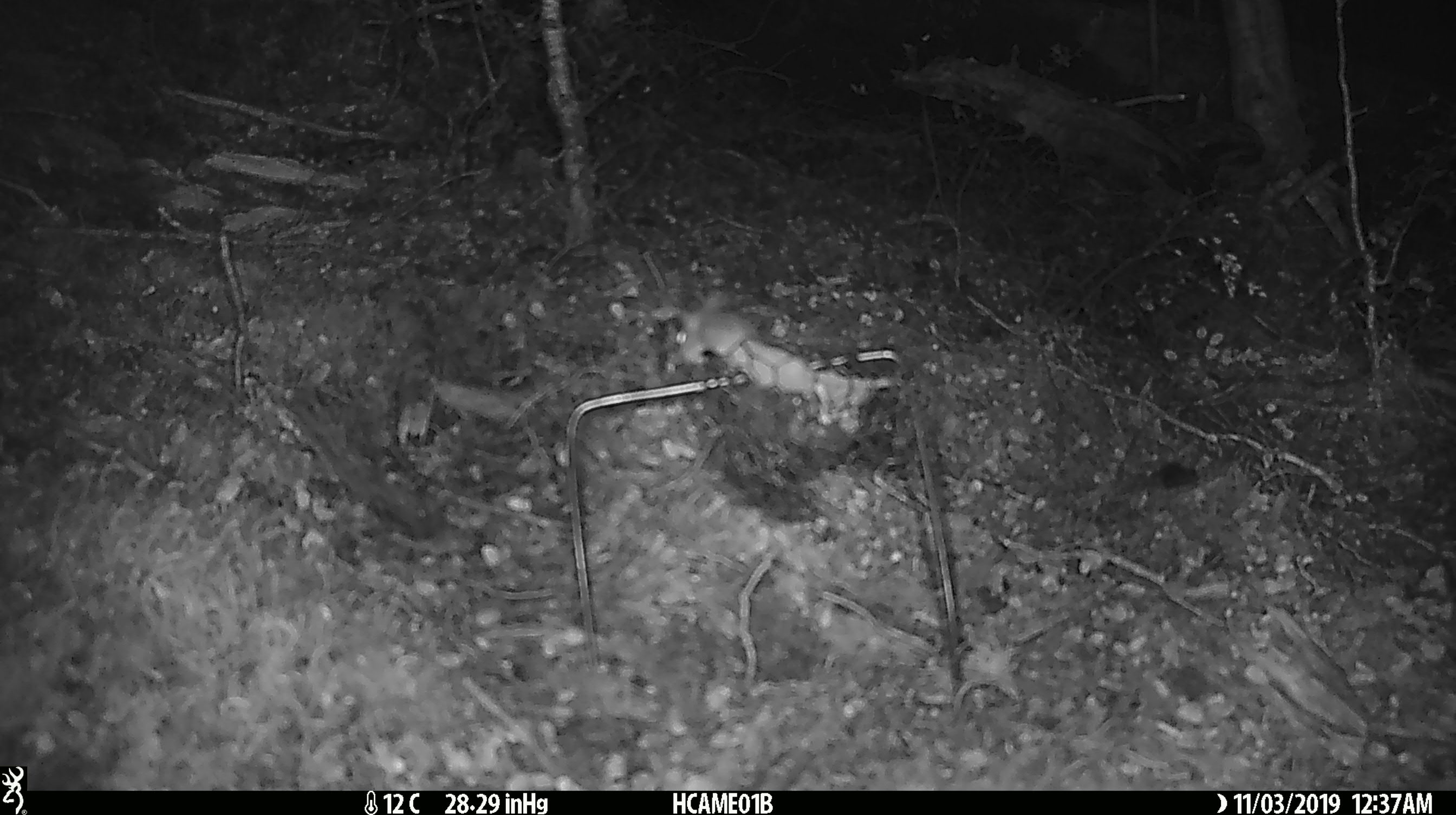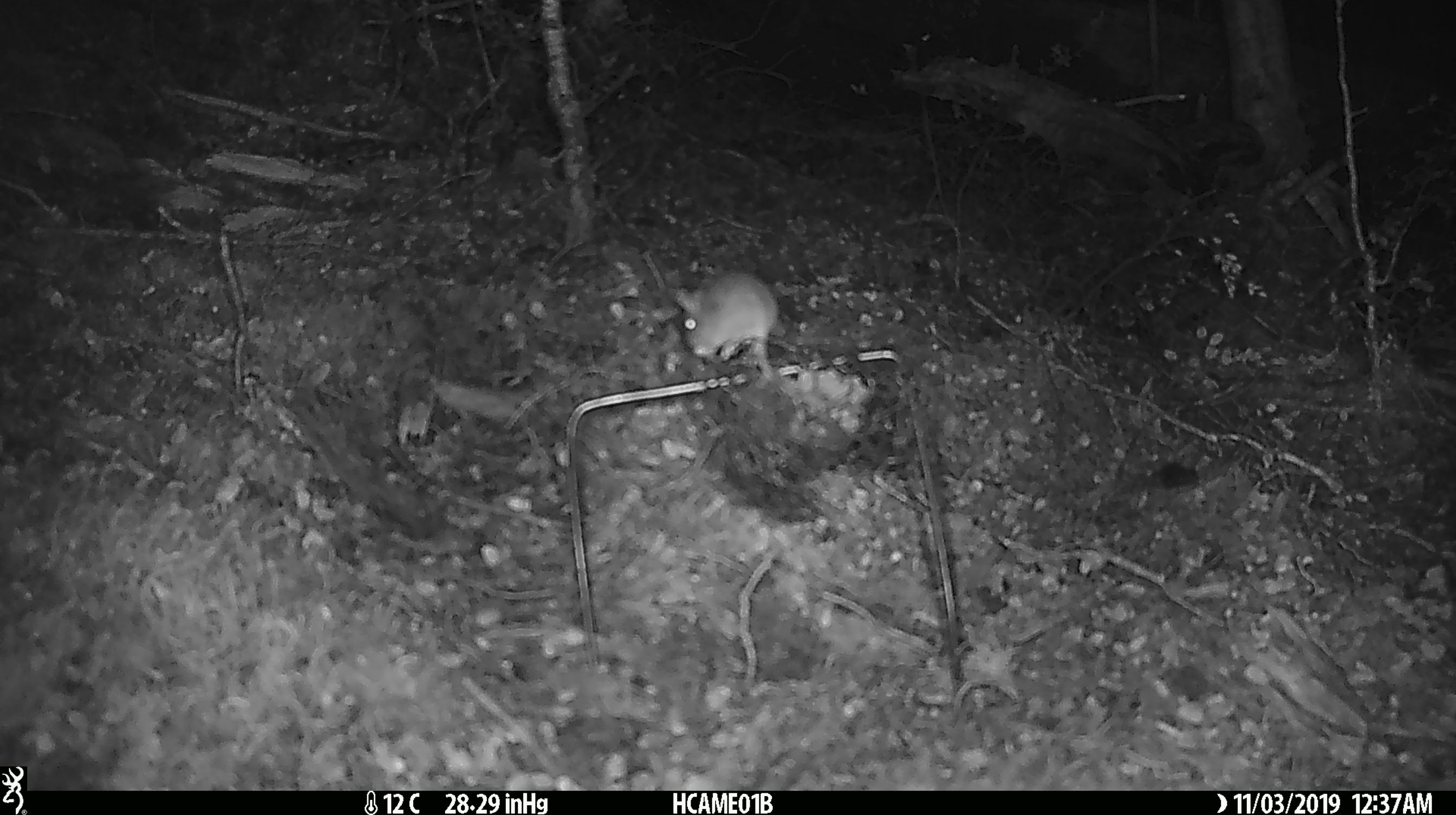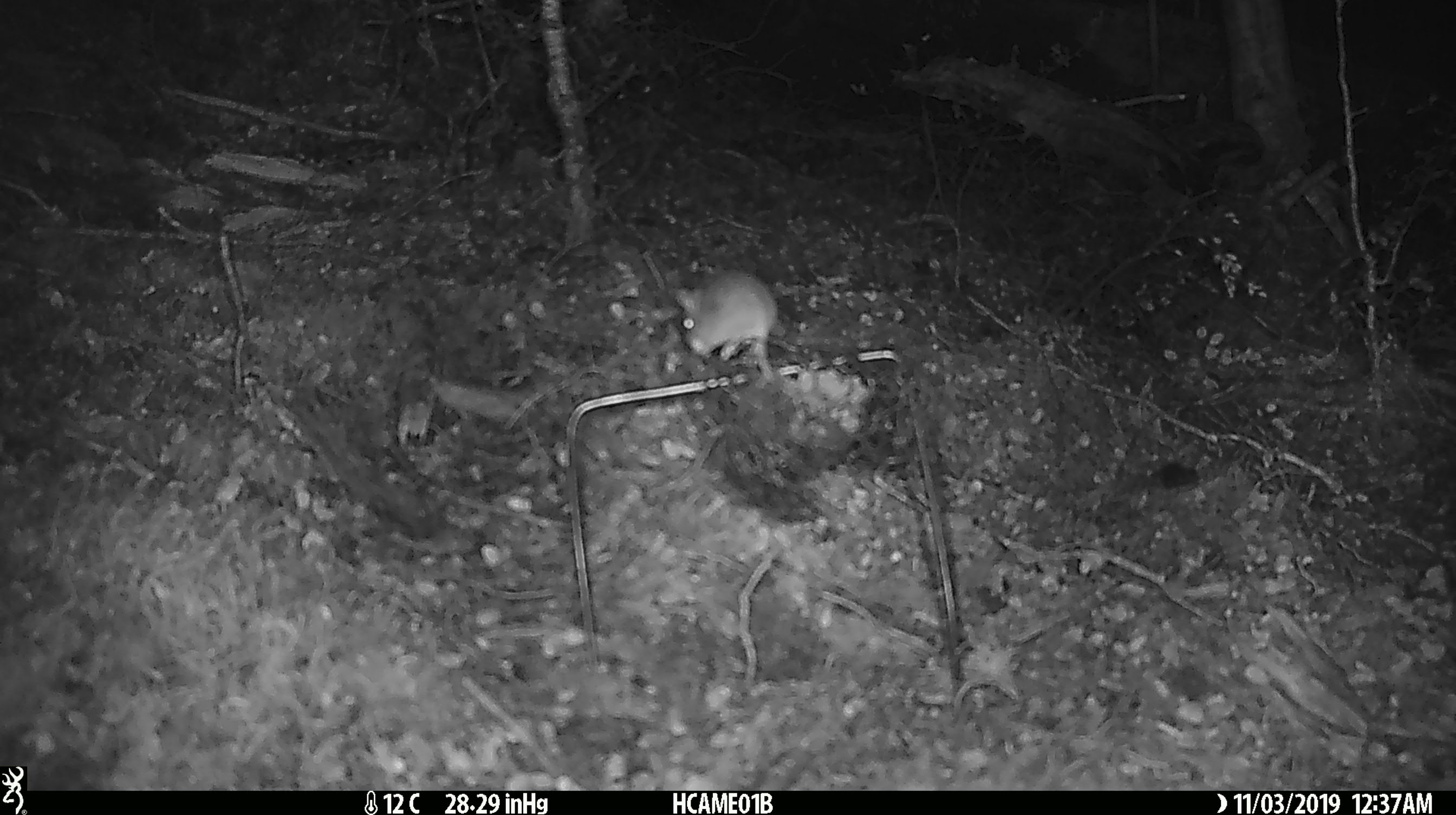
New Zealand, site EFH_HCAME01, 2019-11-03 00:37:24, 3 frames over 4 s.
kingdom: Animalia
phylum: Chordata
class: Mammalia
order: Rodentia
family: Muridae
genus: Mus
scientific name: Mus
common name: mouse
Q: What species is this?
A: Mouse (Mus).